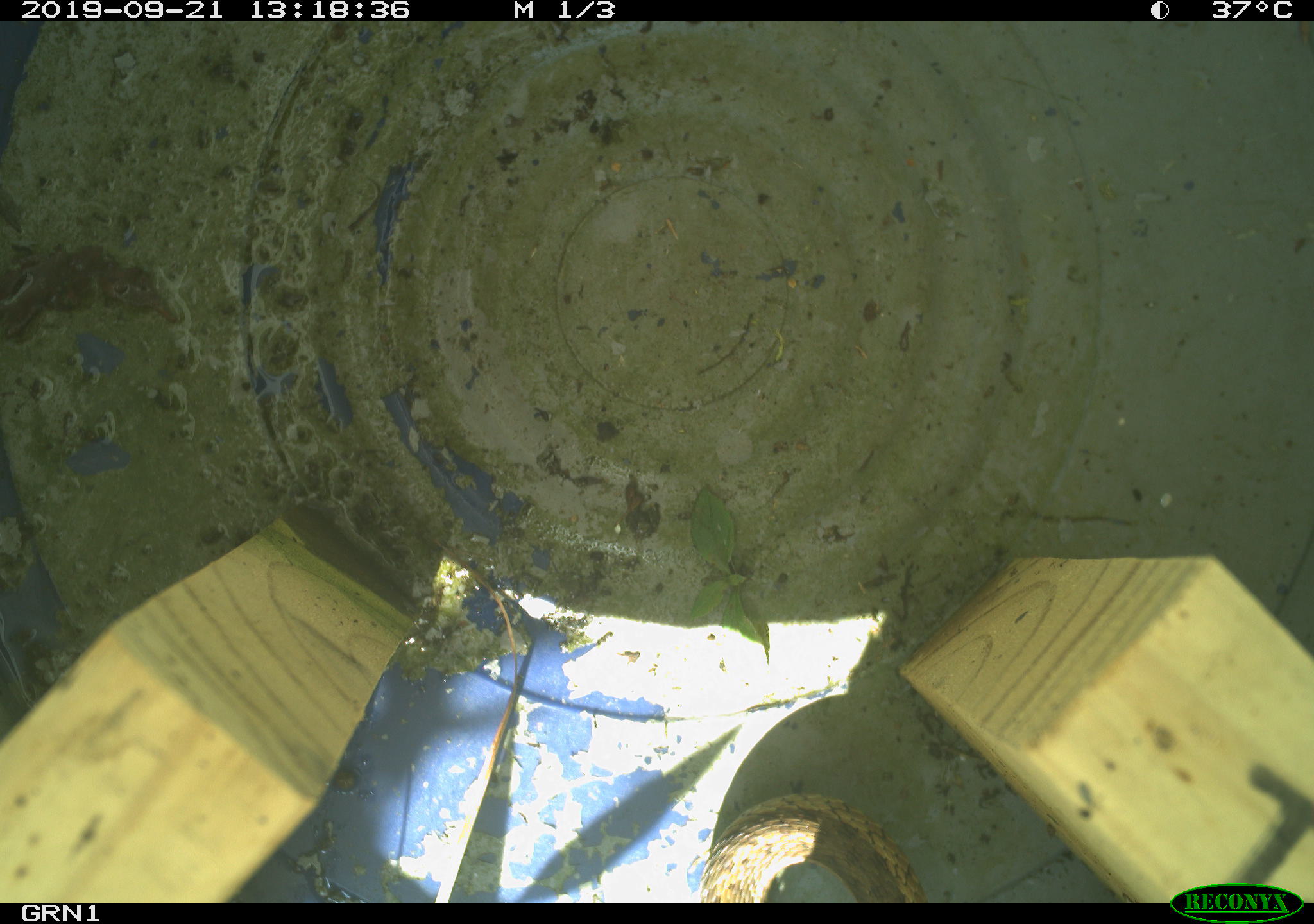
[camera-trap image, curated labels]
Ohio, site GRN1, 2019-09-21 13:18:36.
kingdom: Animalia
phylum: Chordata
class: Reptilia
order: Squamata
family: Colubridae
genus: Thamnophis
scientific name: Thamnophis sirtalis sirtalis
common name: eastern gartersnake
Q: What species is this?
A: Eastern gartersnake (Thamnophis sirtalis sirtalis).